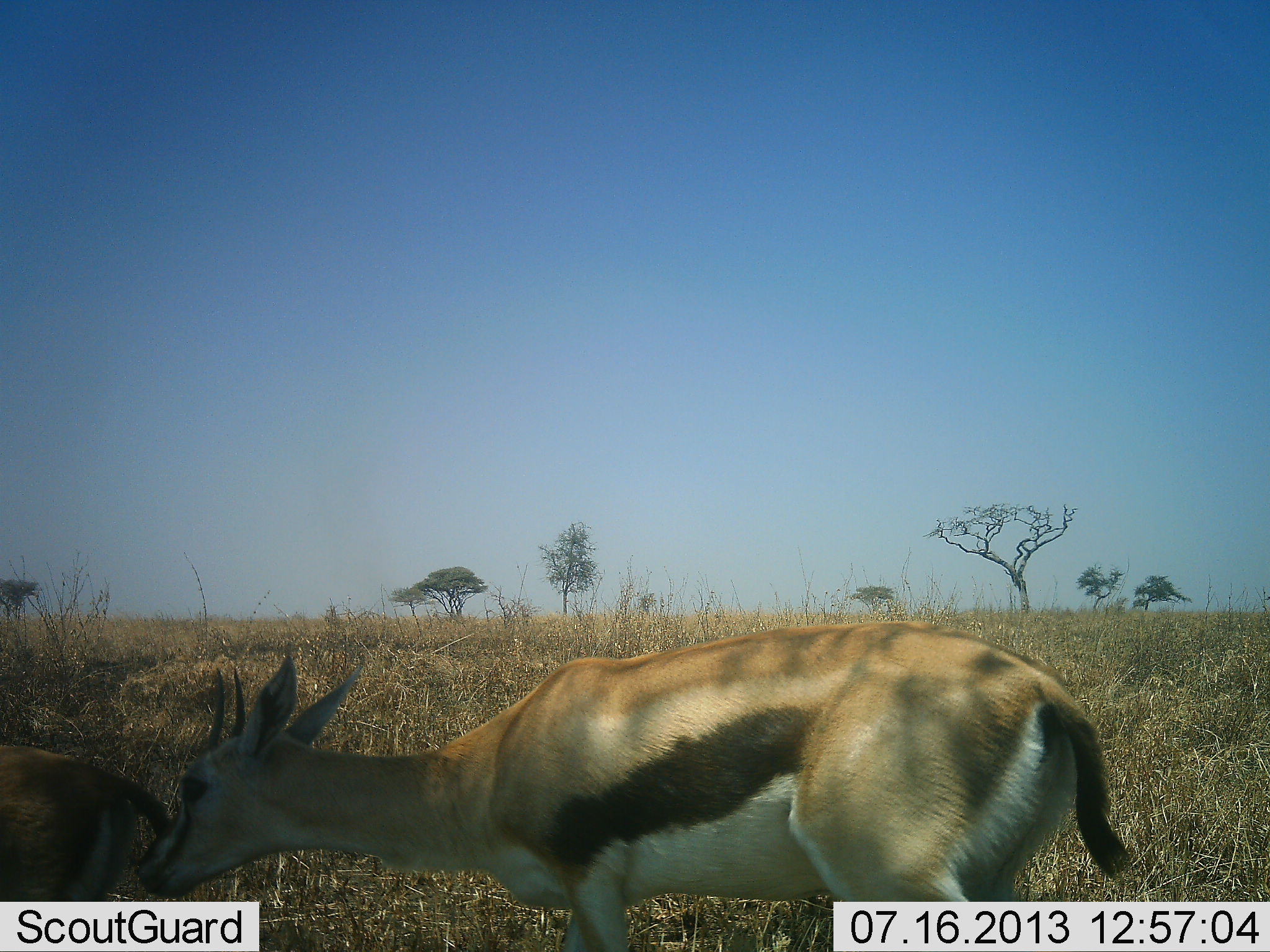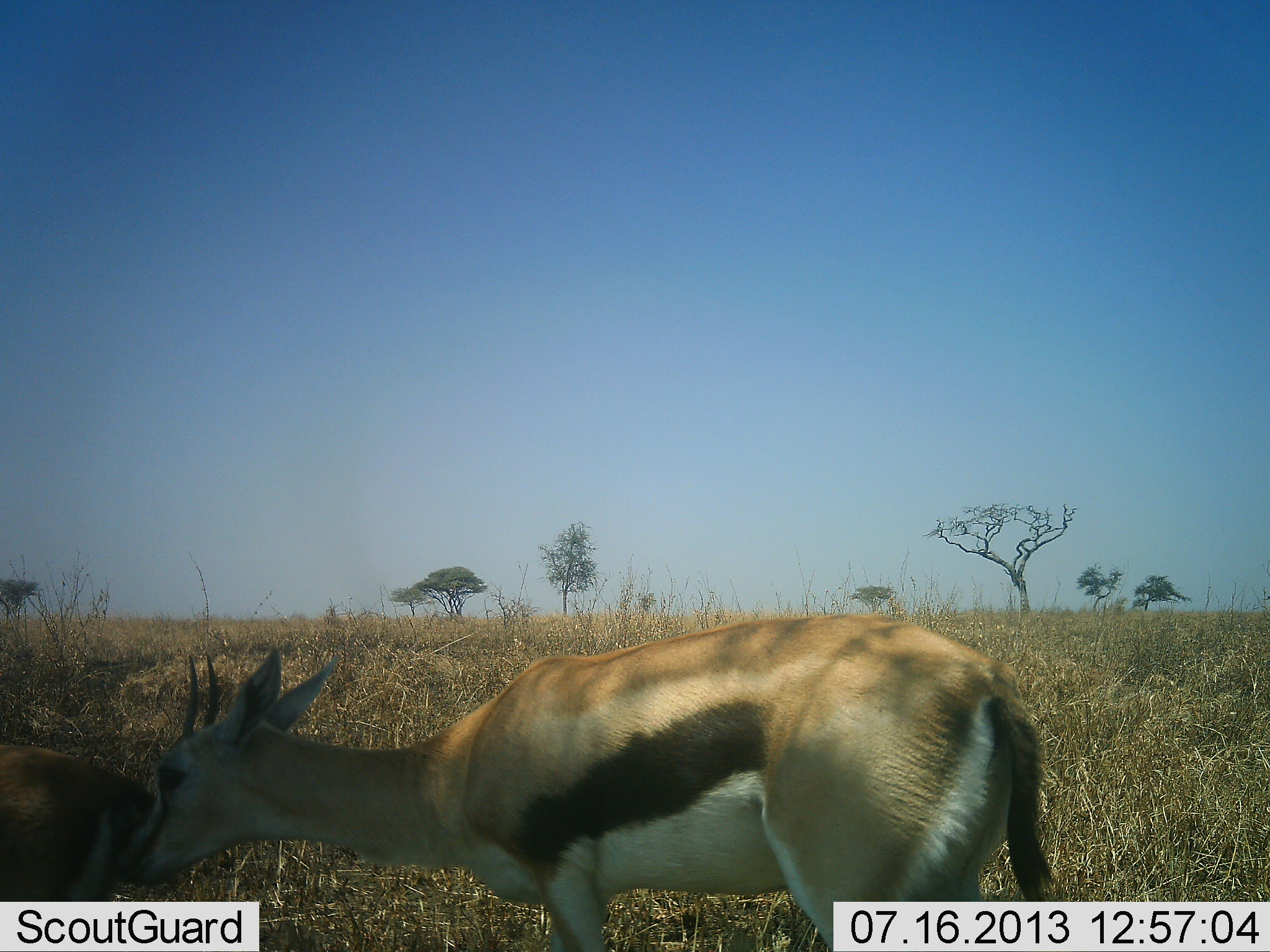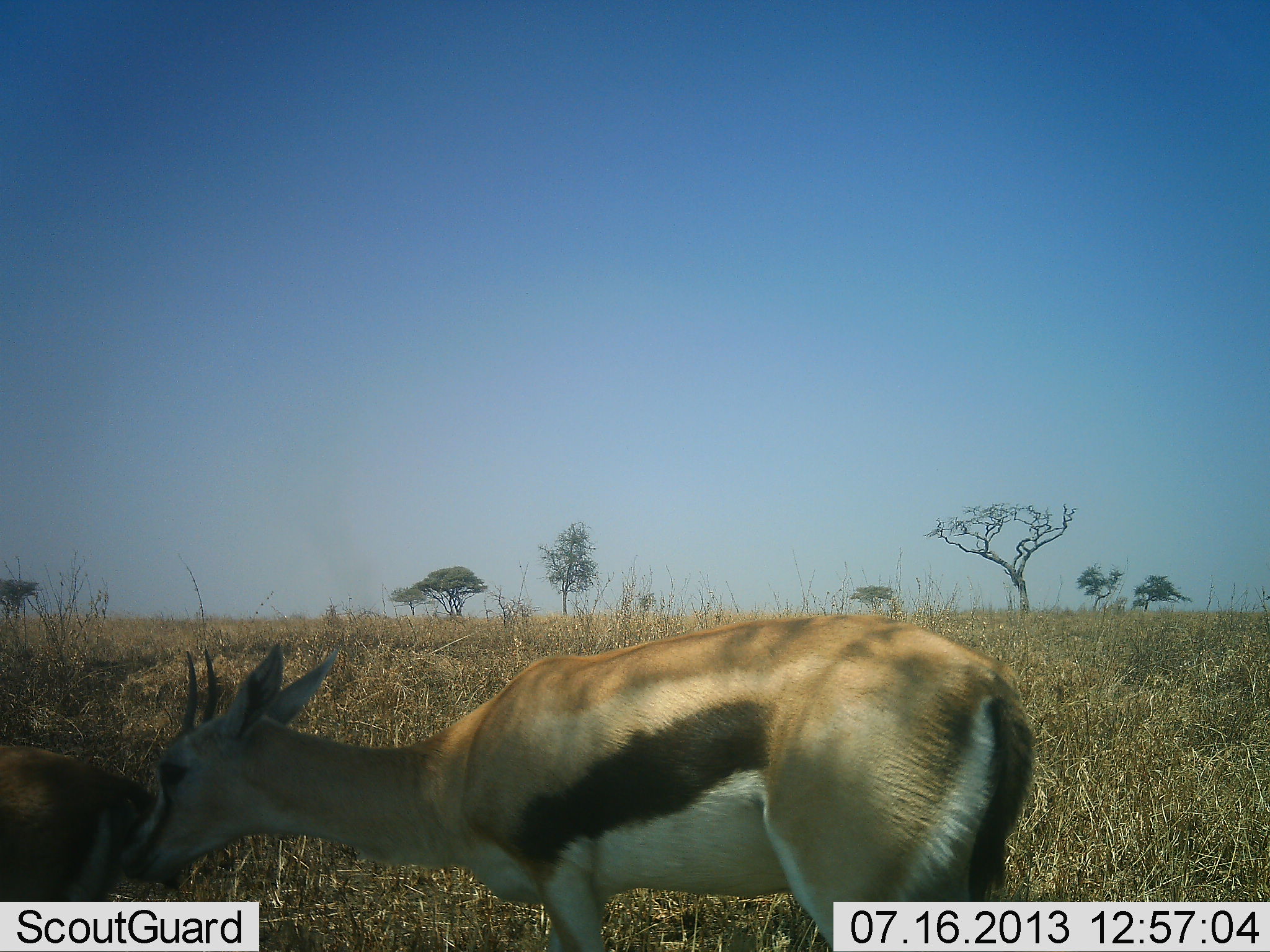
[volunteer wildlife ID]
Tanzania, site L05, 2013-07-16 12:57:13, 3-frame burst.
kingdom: Animalia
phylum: Chordata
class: Mammalia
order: Artiodactyla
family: Bovidae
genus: Eudorcas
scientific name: Eudorcas thomsonii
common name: thomson's gazelle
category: gazellethomsons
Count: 2.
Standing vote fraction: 90%.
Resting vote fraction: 0%.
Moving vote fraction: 0%.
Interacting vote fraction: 40%.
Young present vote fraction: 10%.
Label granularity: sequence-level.